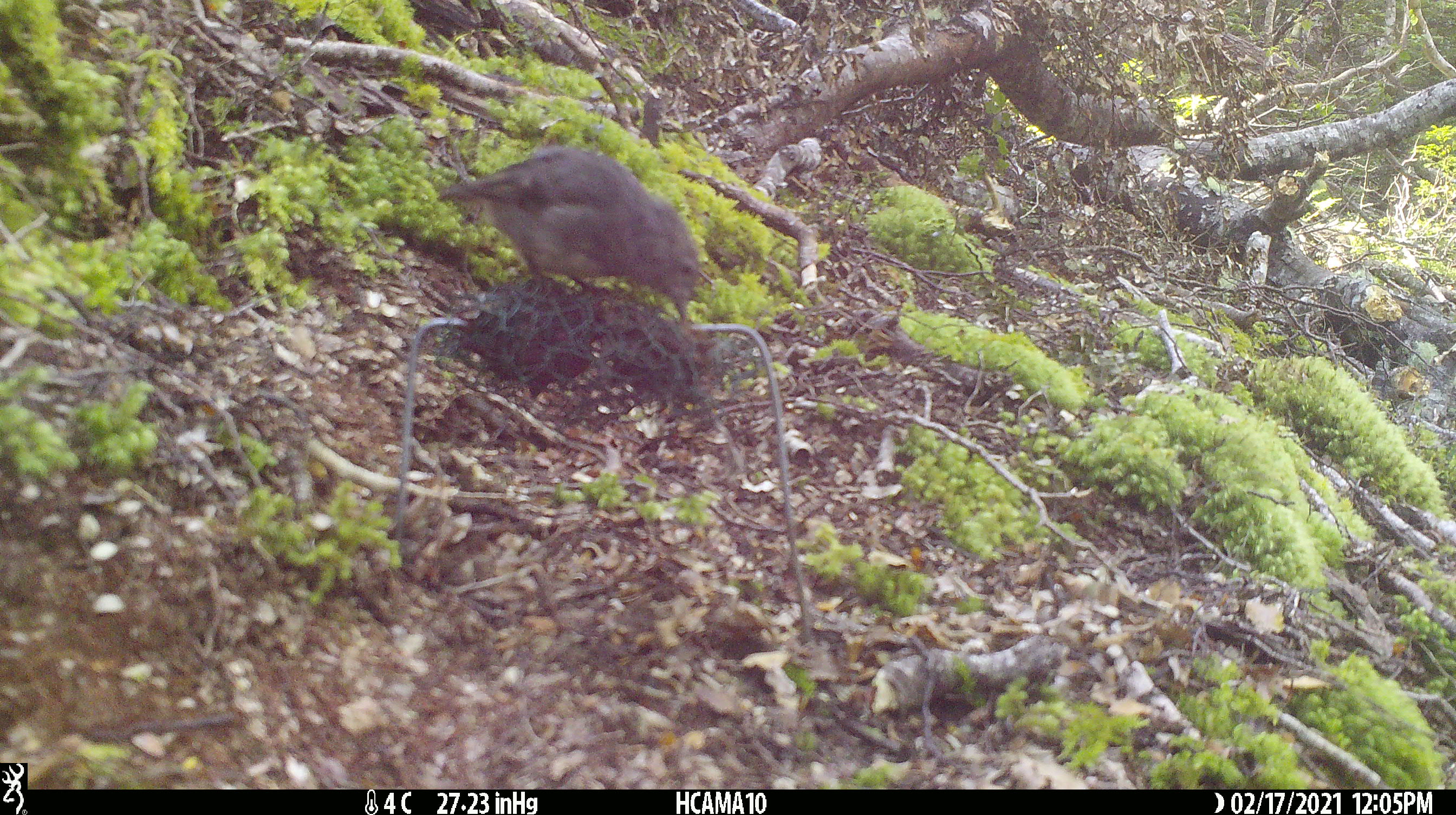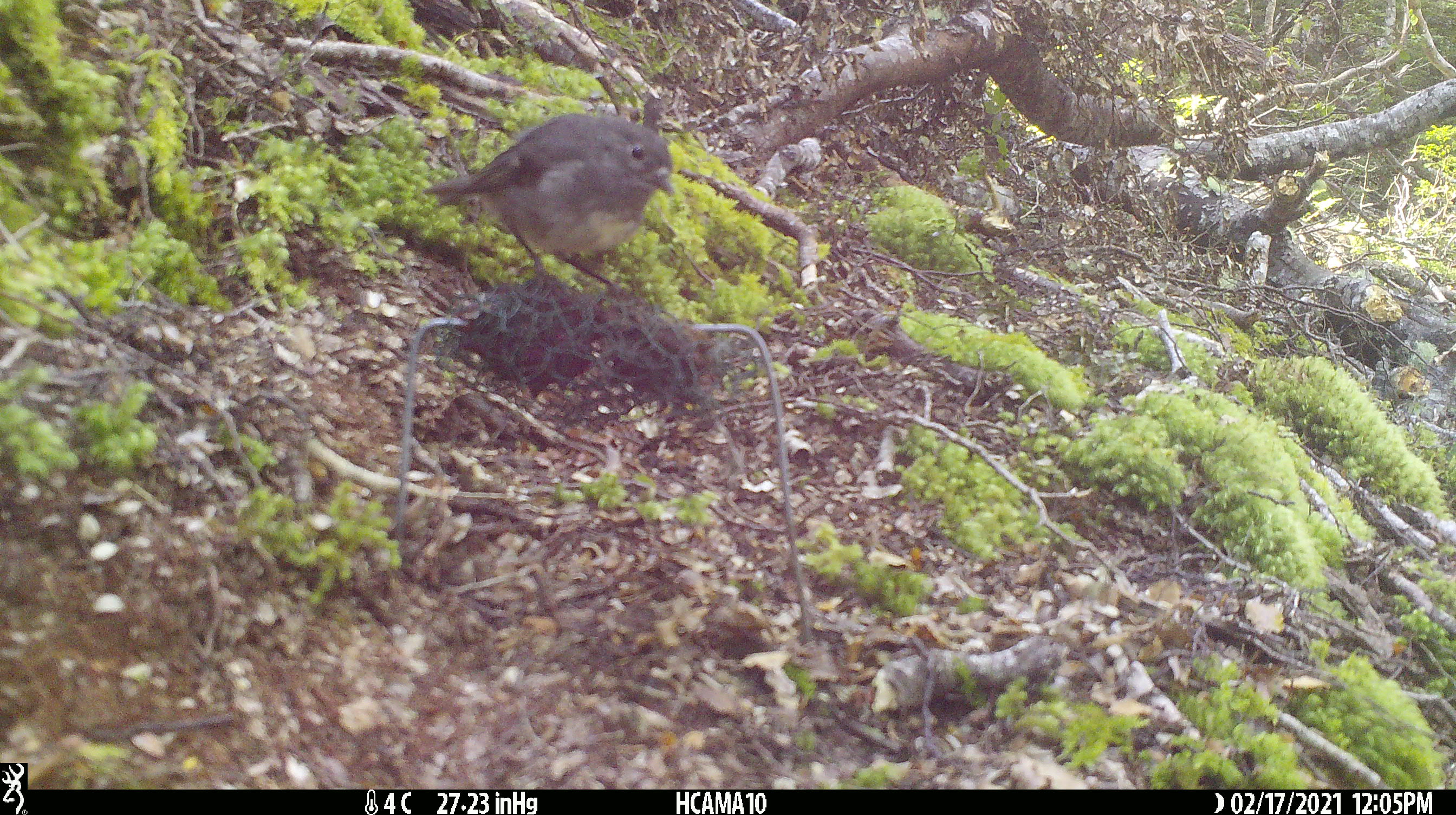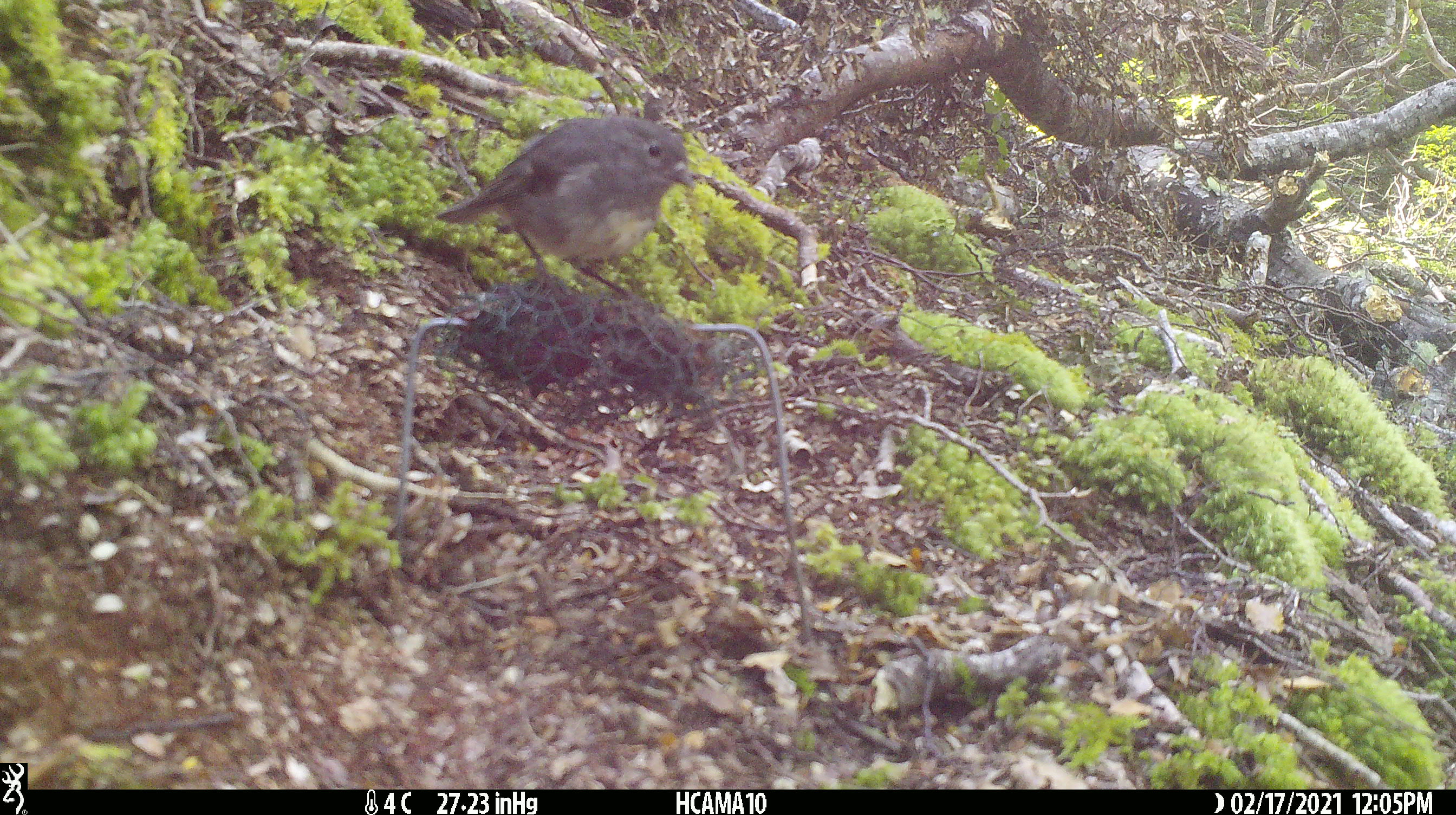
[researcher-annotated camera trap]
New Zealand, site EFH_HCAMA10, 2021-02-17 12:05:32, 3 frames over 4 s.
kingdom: Animalia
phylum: Chordata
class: Aves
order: Passeriformes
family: Petroicidae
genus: Petroica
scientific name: Petroica australis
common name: new zealand robin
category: robin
Robin (new zealand robin) (Petroica australis).